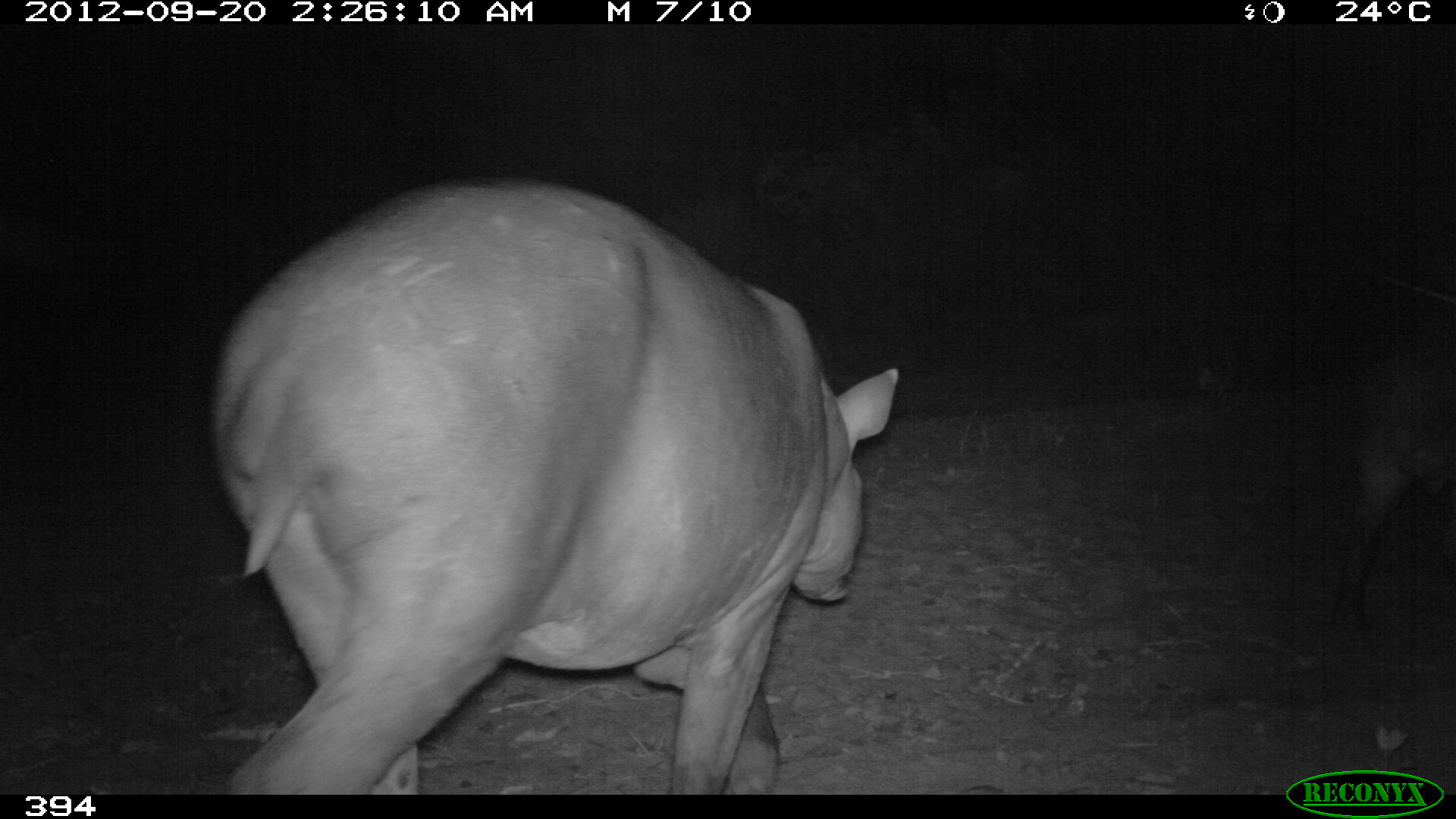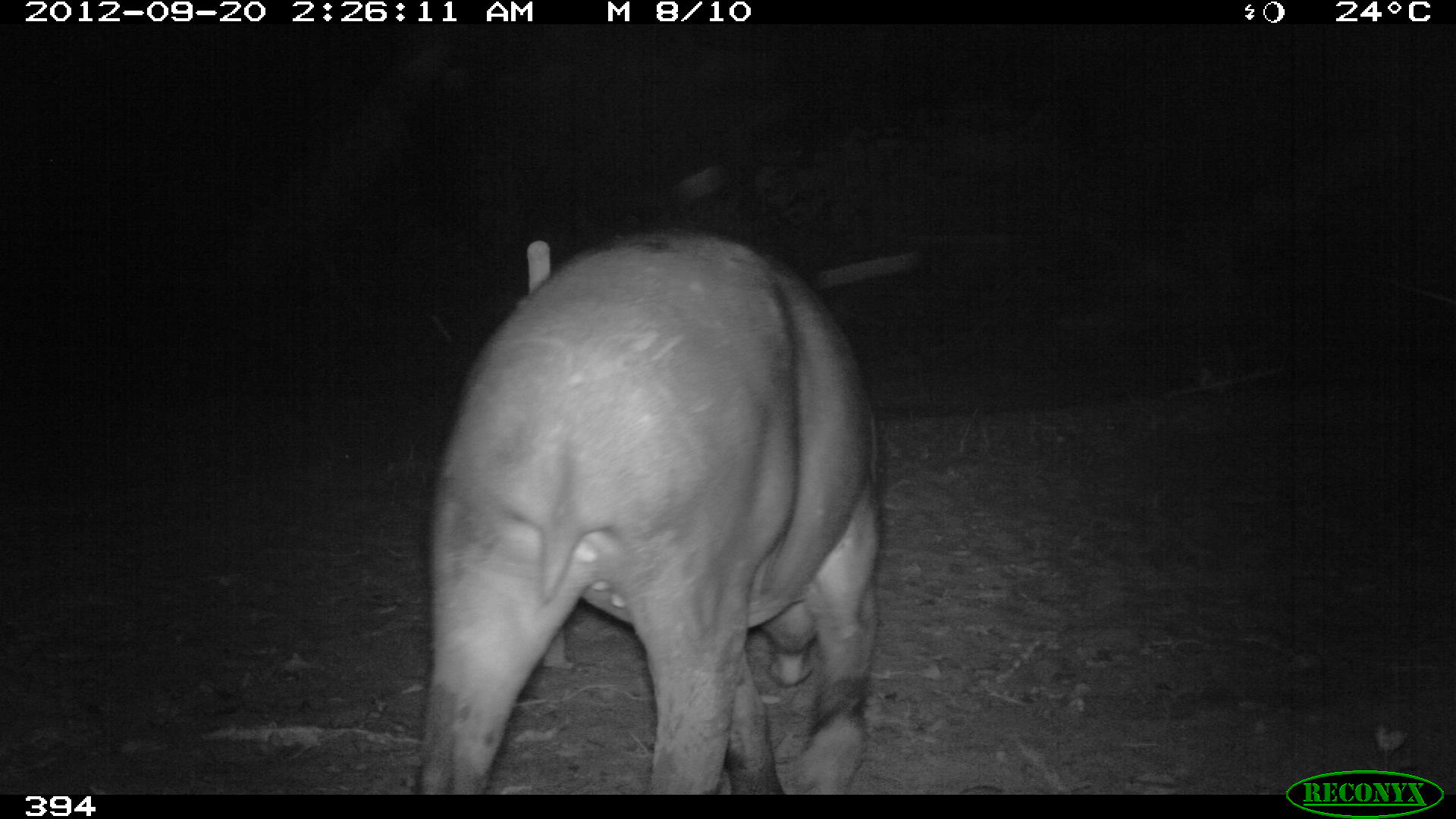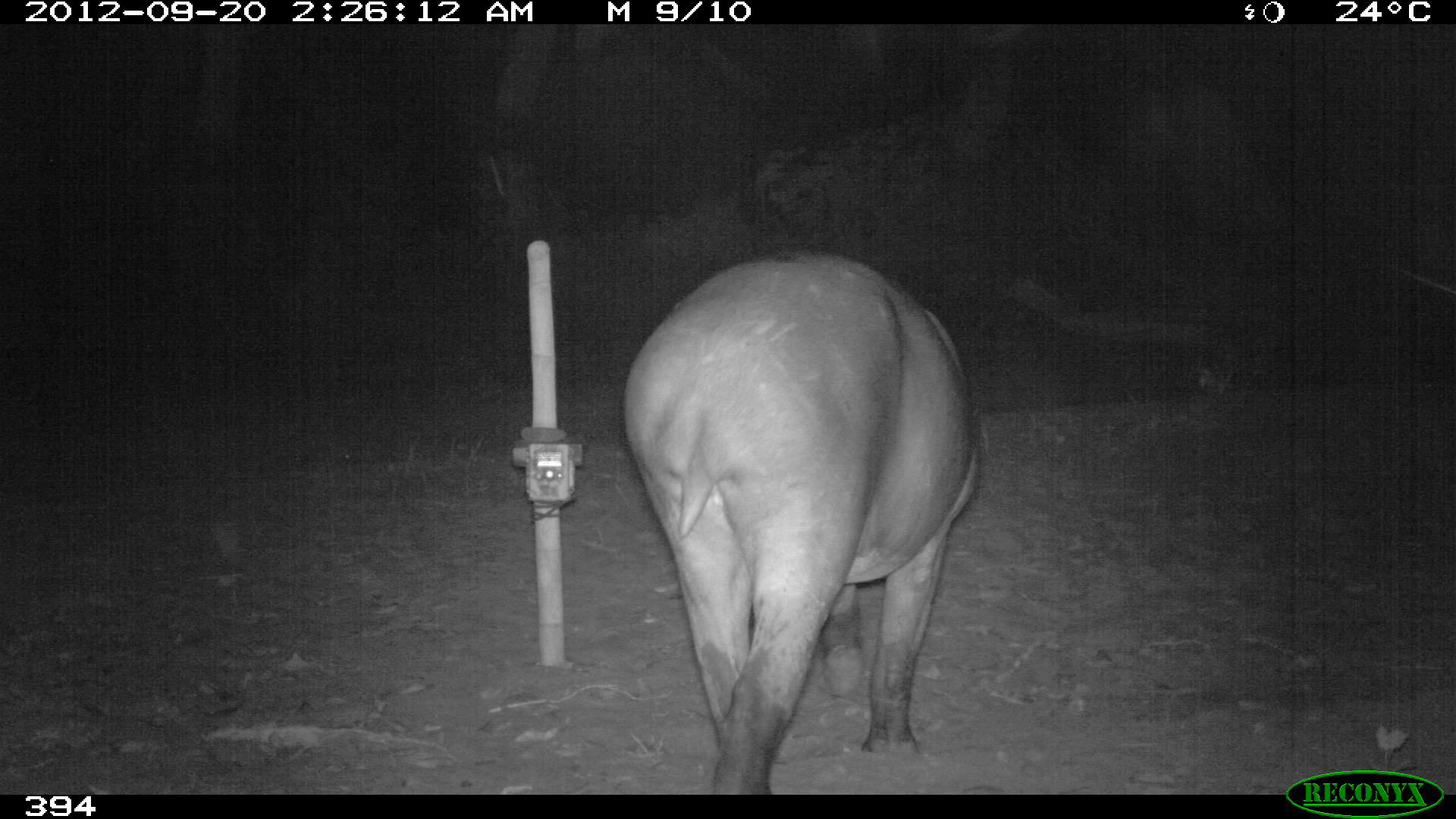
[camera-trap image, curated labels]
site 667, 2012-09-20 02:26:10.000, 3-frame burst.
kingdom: Animalia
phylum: Chordata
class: Mammalia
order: Perissodactyla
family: Tapiridae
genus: Tapirus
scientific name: Tapirus terrestris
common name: south american tapir